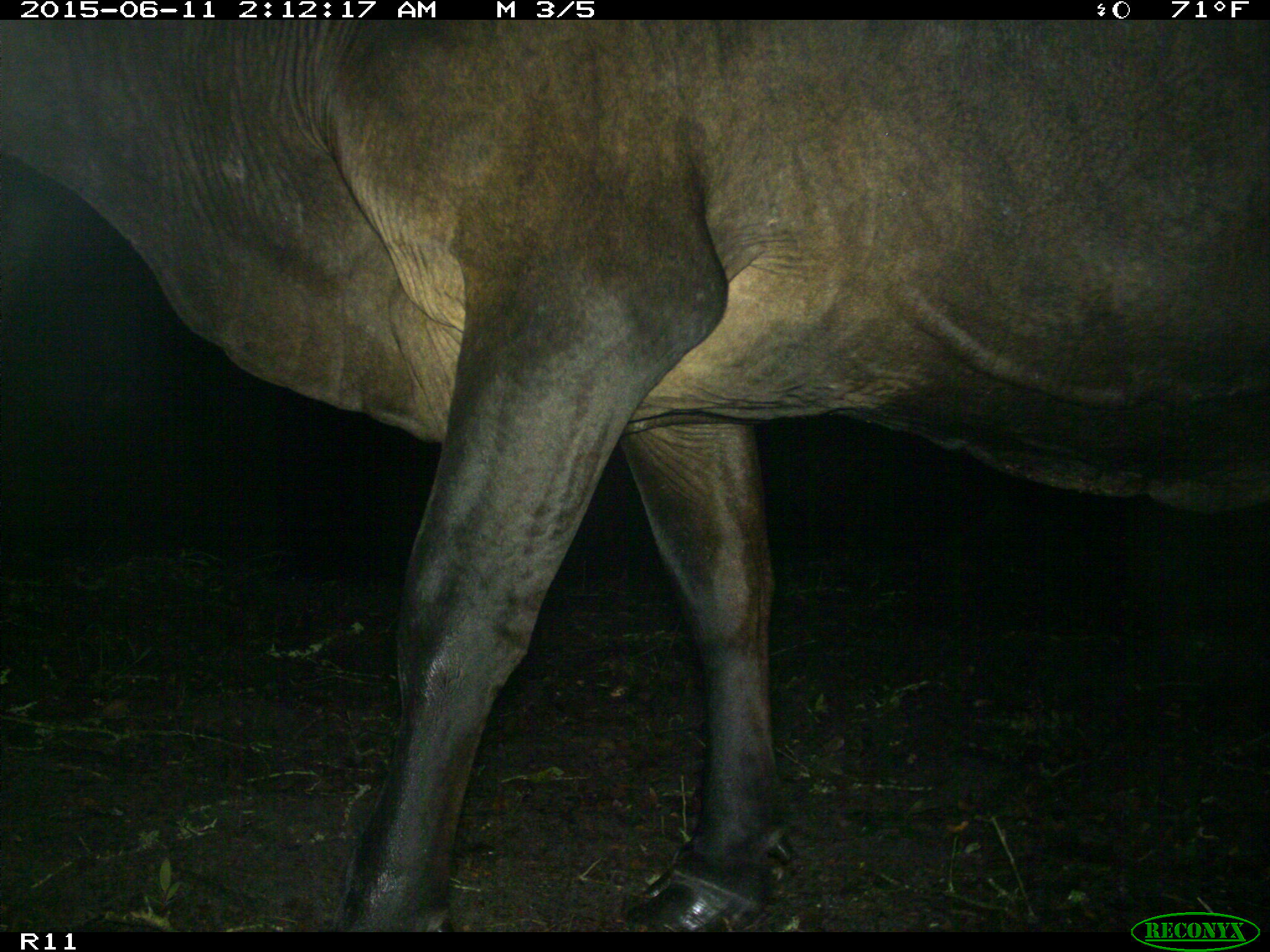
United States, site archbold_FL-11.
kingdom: Animalia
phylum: Chordata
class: Mammalia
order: Artiodactyla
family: Bovidae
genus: Bos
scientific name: Bos taurus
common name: domestic cow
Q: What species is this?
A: Bos taurus (domestic cow).